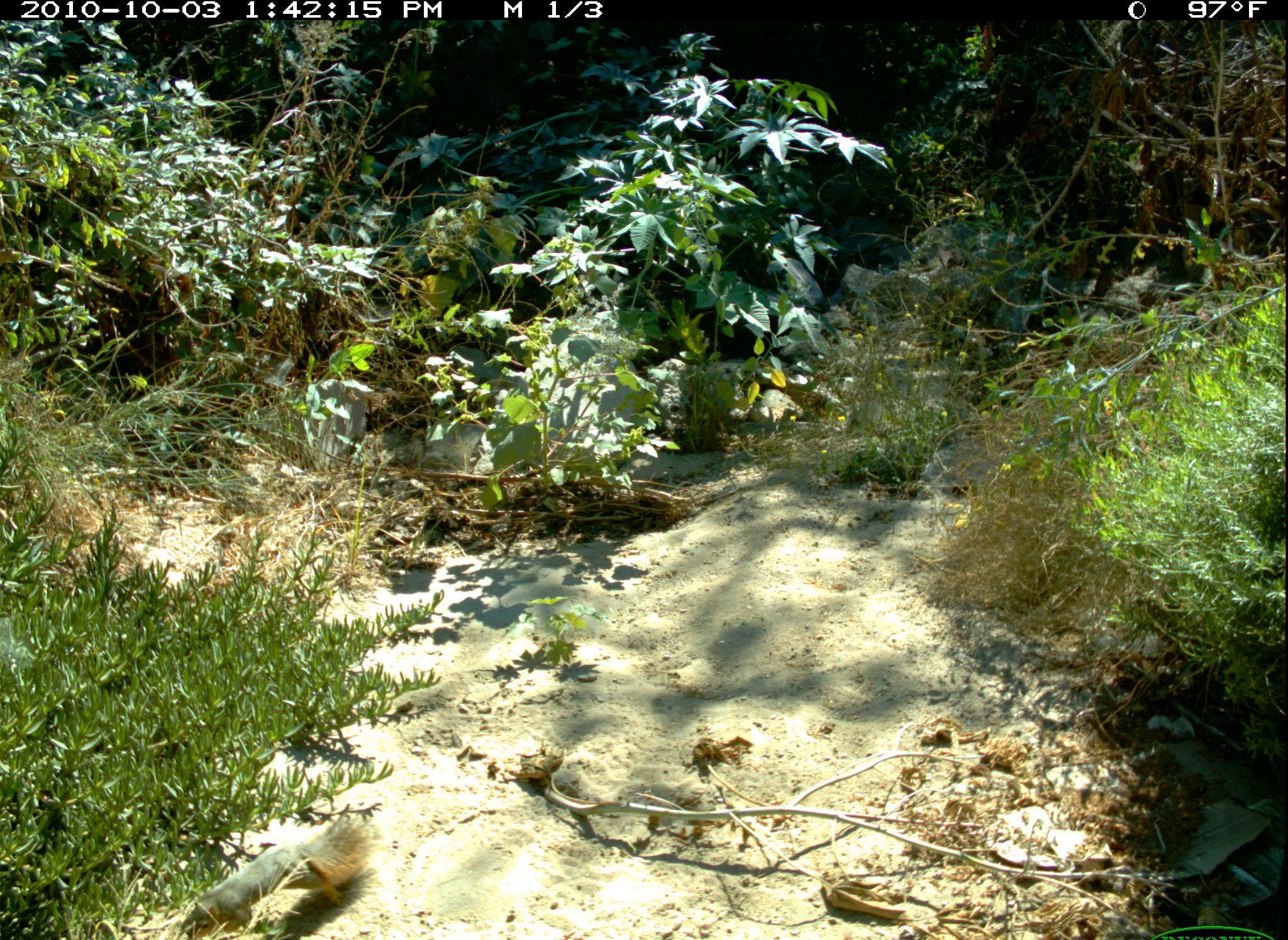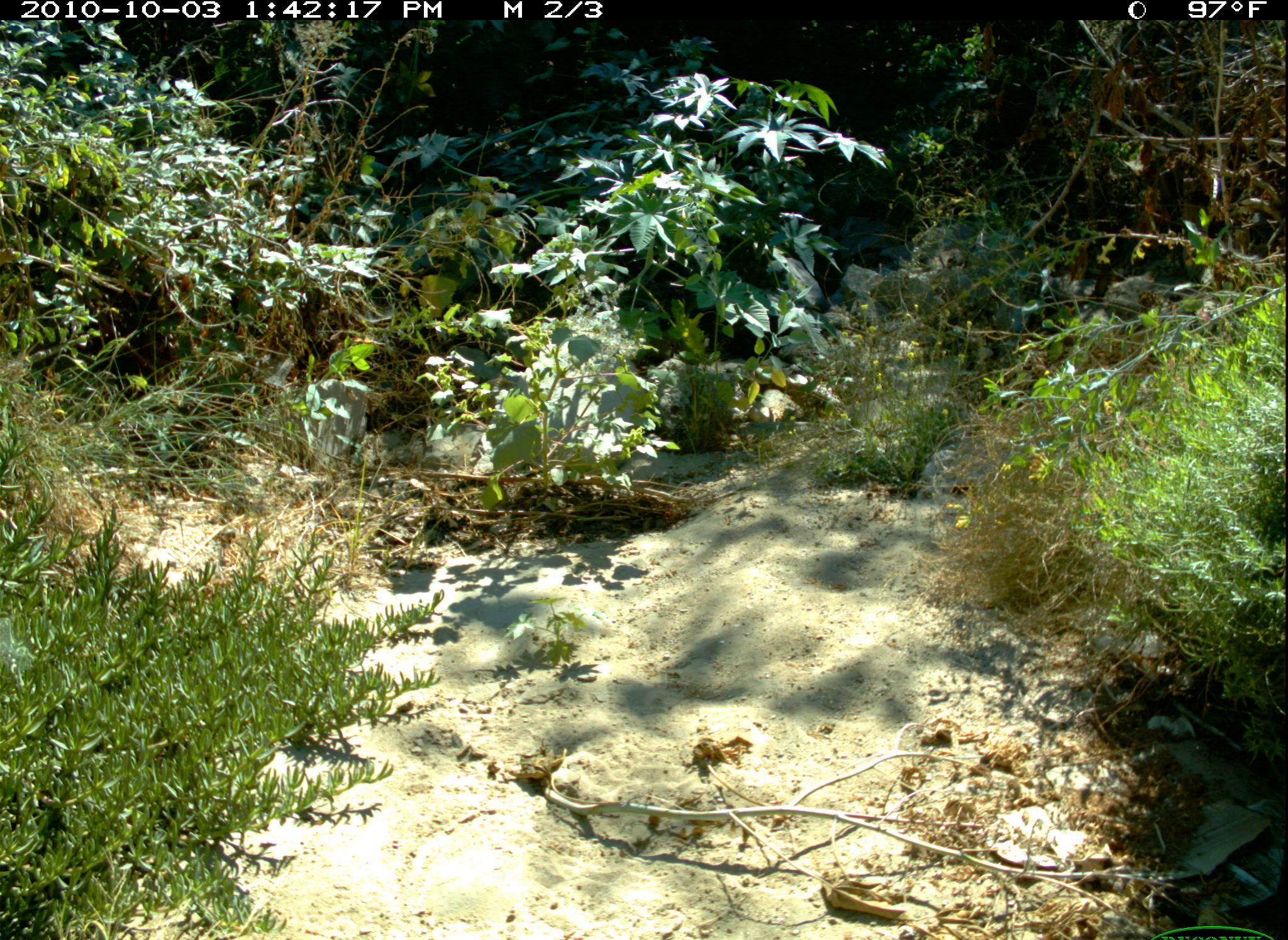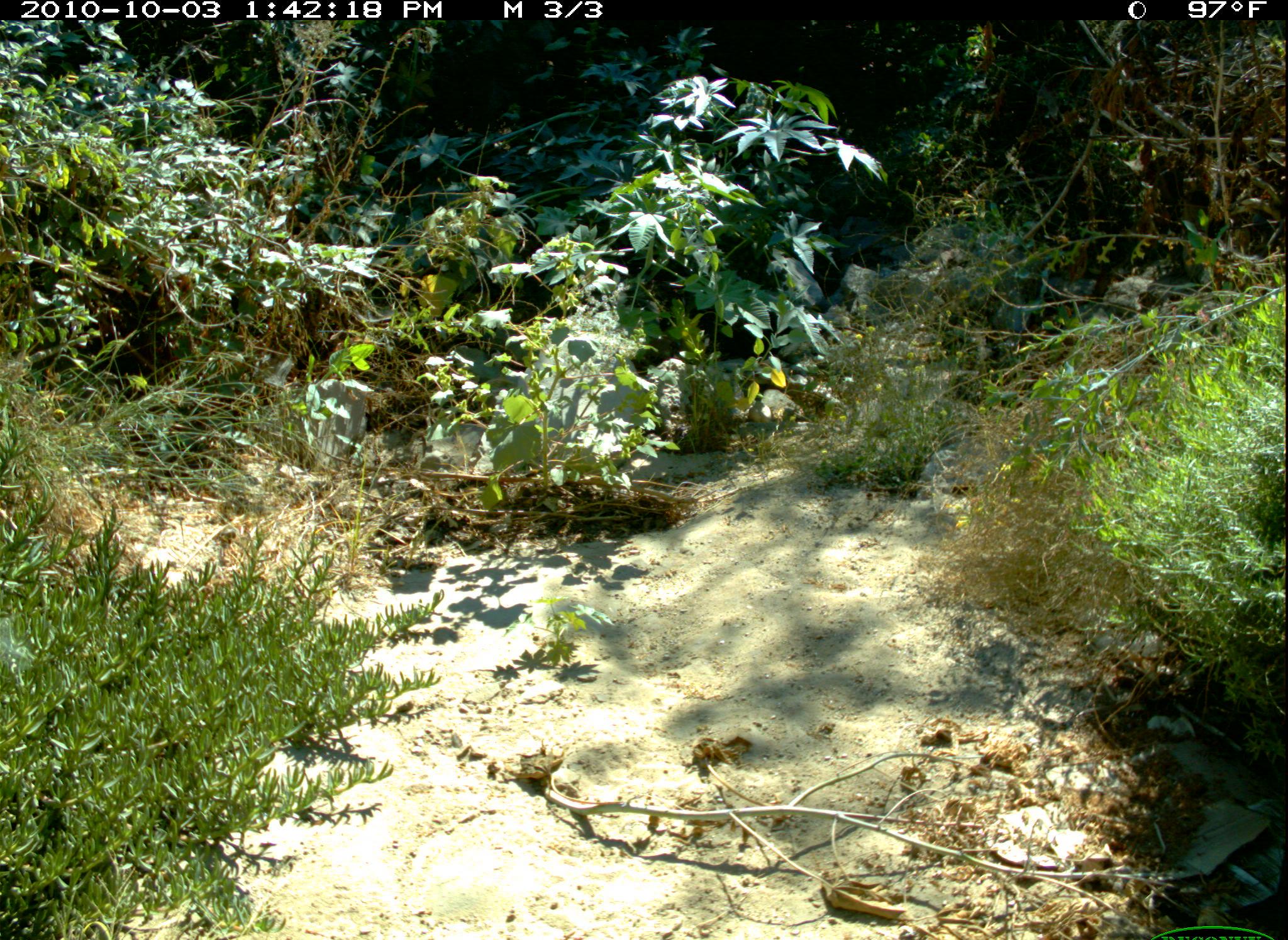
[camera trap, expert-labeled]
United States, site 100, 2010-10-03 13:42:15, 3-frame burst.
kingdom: Animalia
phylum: Chordata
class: Mammalia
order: Rodentia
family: Sciuridae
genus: Sciurus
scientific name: Sciurus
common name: squirrel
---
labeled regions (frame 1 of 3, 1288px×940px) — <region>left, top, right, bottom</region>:
squirrel: <region>150, 805, 390, 940</region>